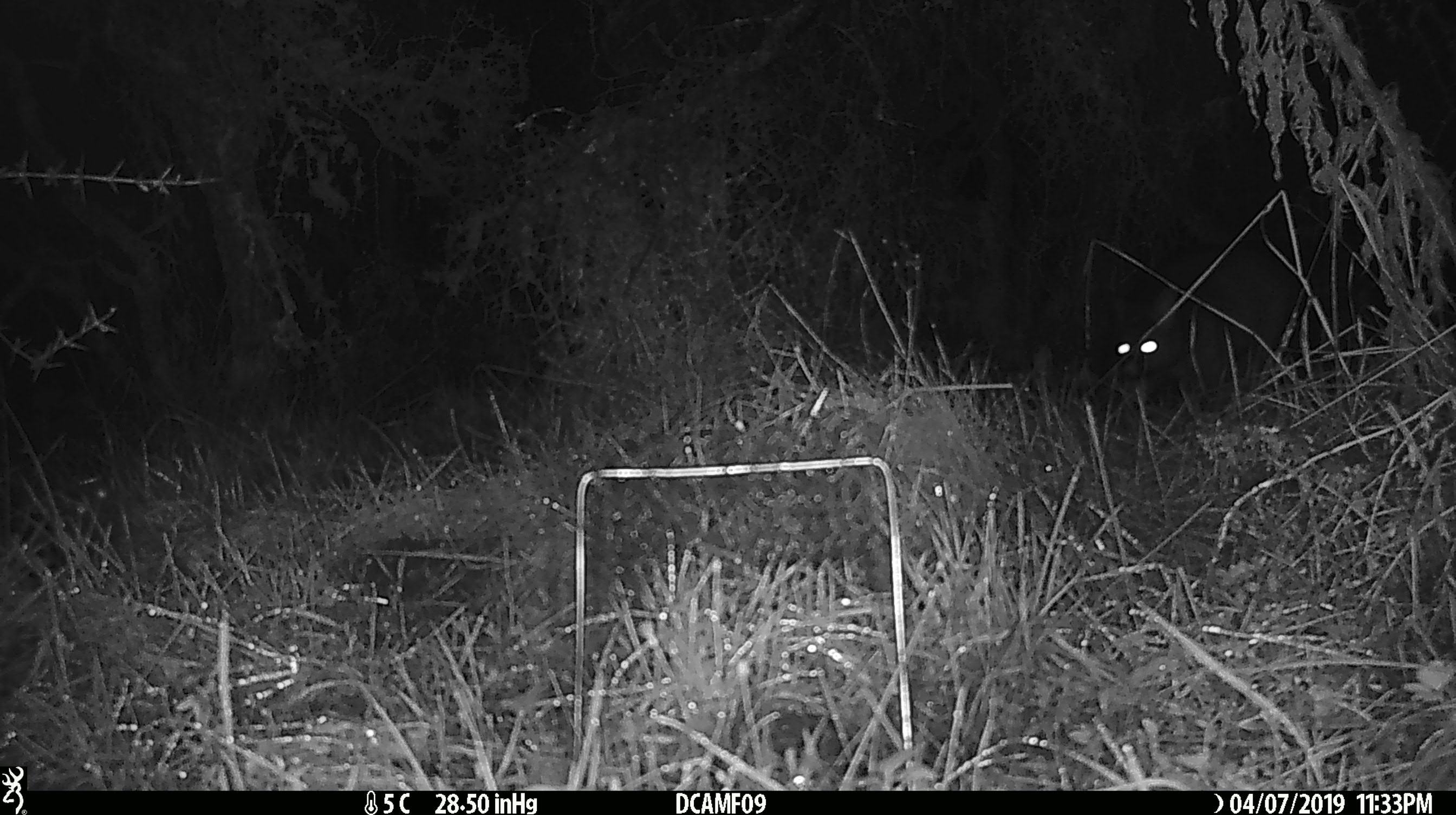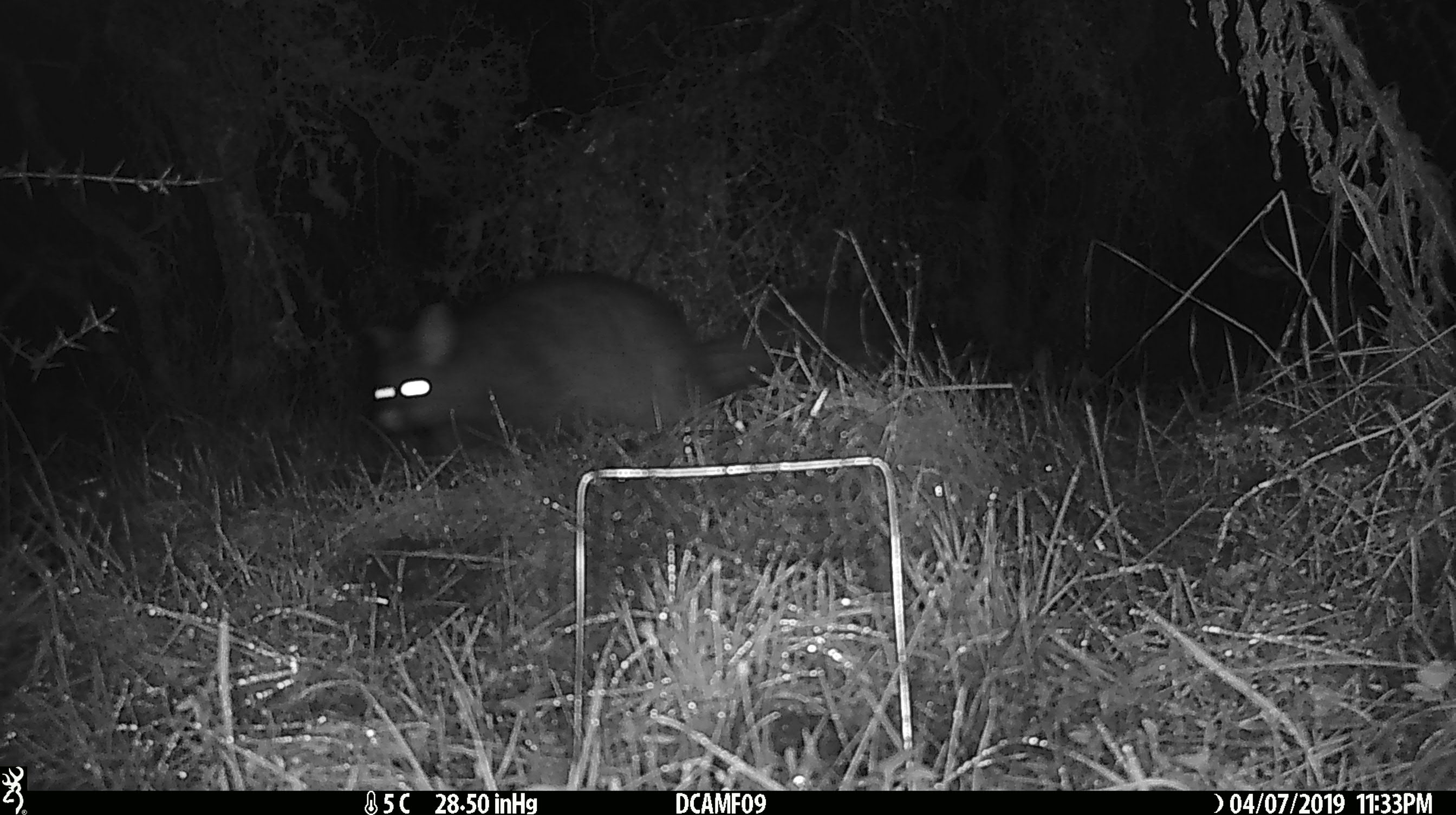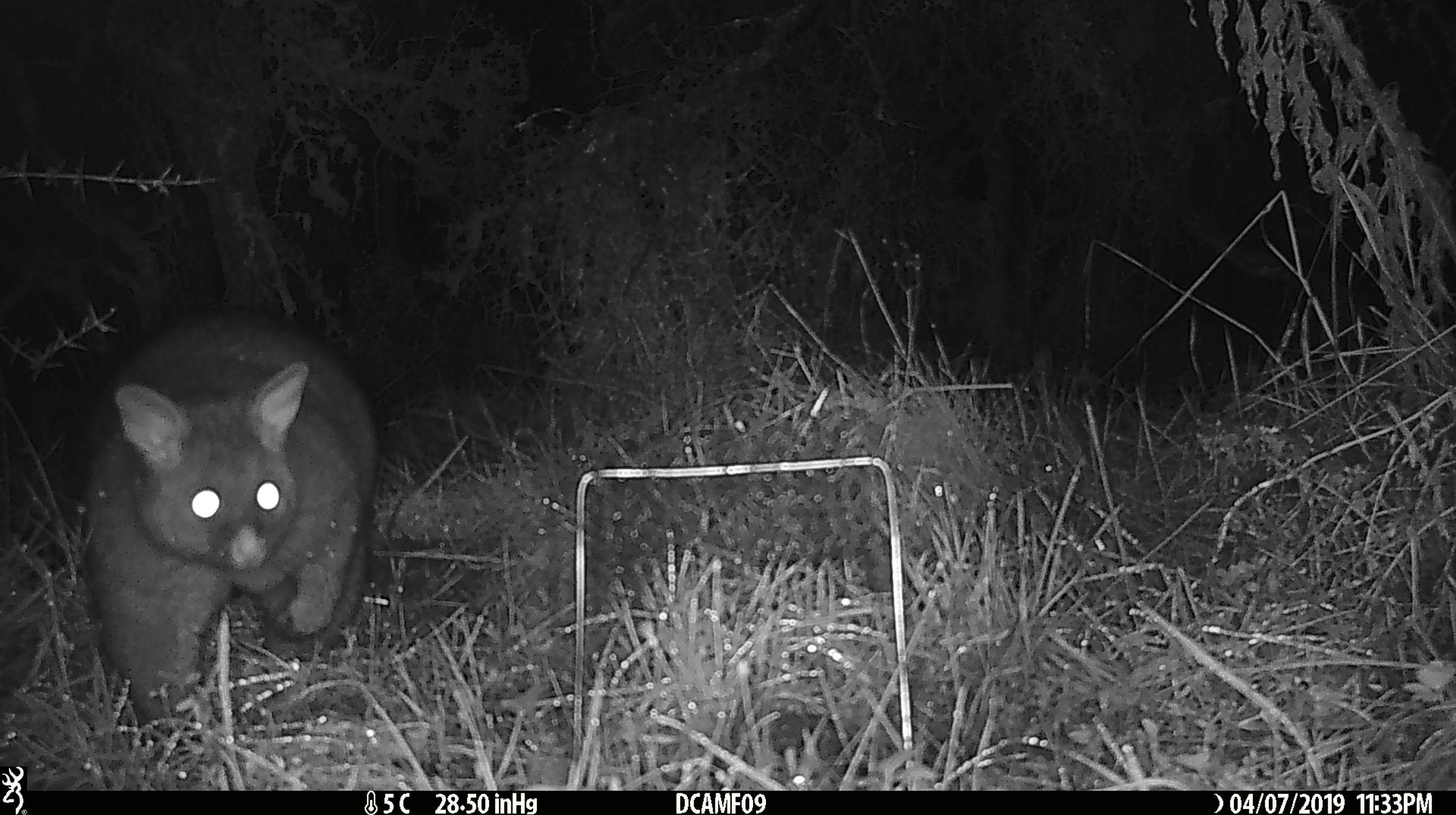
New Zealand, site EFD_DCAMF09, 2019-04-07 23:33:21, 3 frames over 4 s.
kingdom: Animalia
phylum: Chordata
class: Mammalia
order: Diprotodontia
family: Phalangeridae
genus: Trichosurus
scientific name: Trichosurus vulpecula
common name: common brushtail possum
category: possum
Possum (common brushtail possum) (Trichosurus vulpecula).